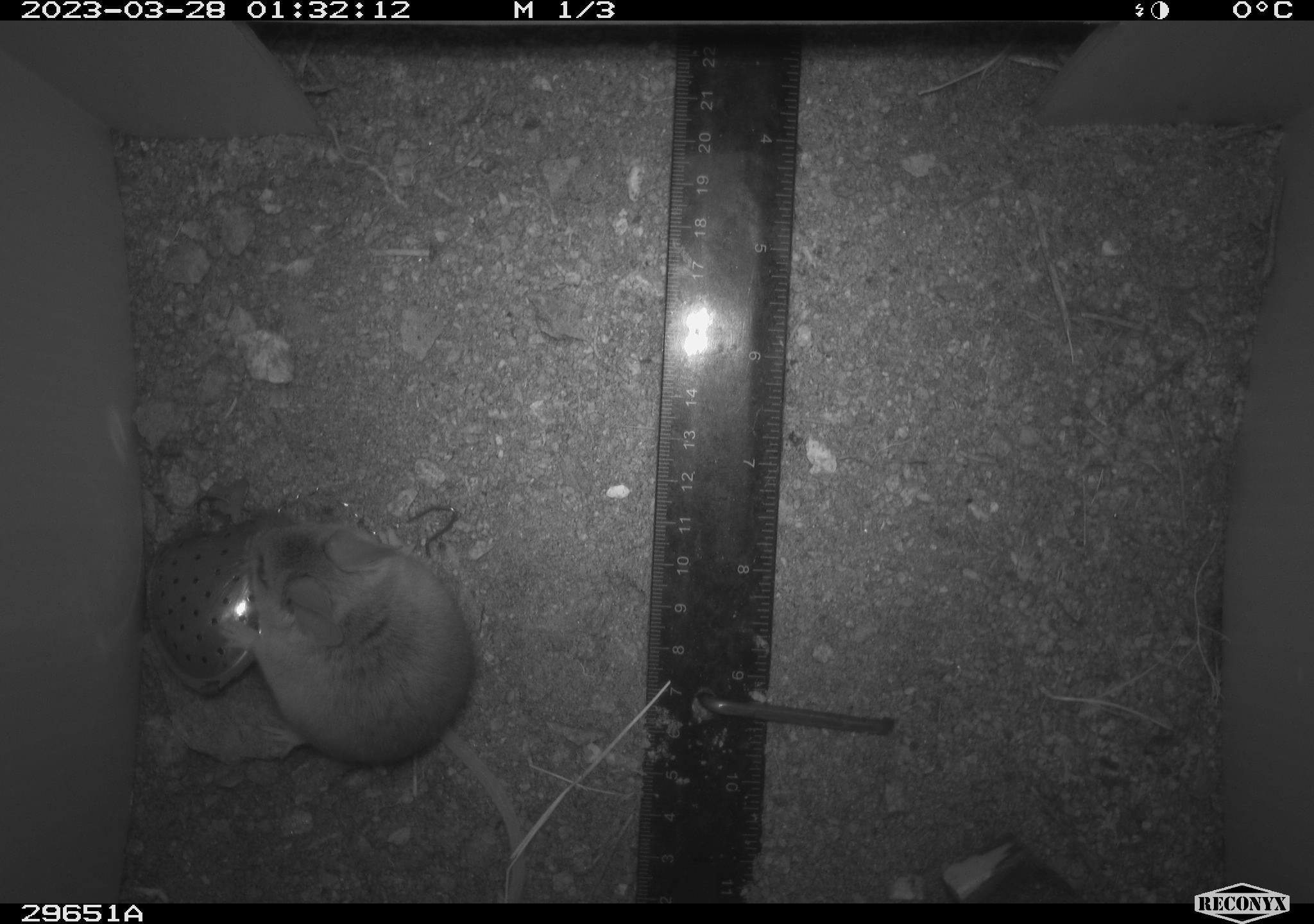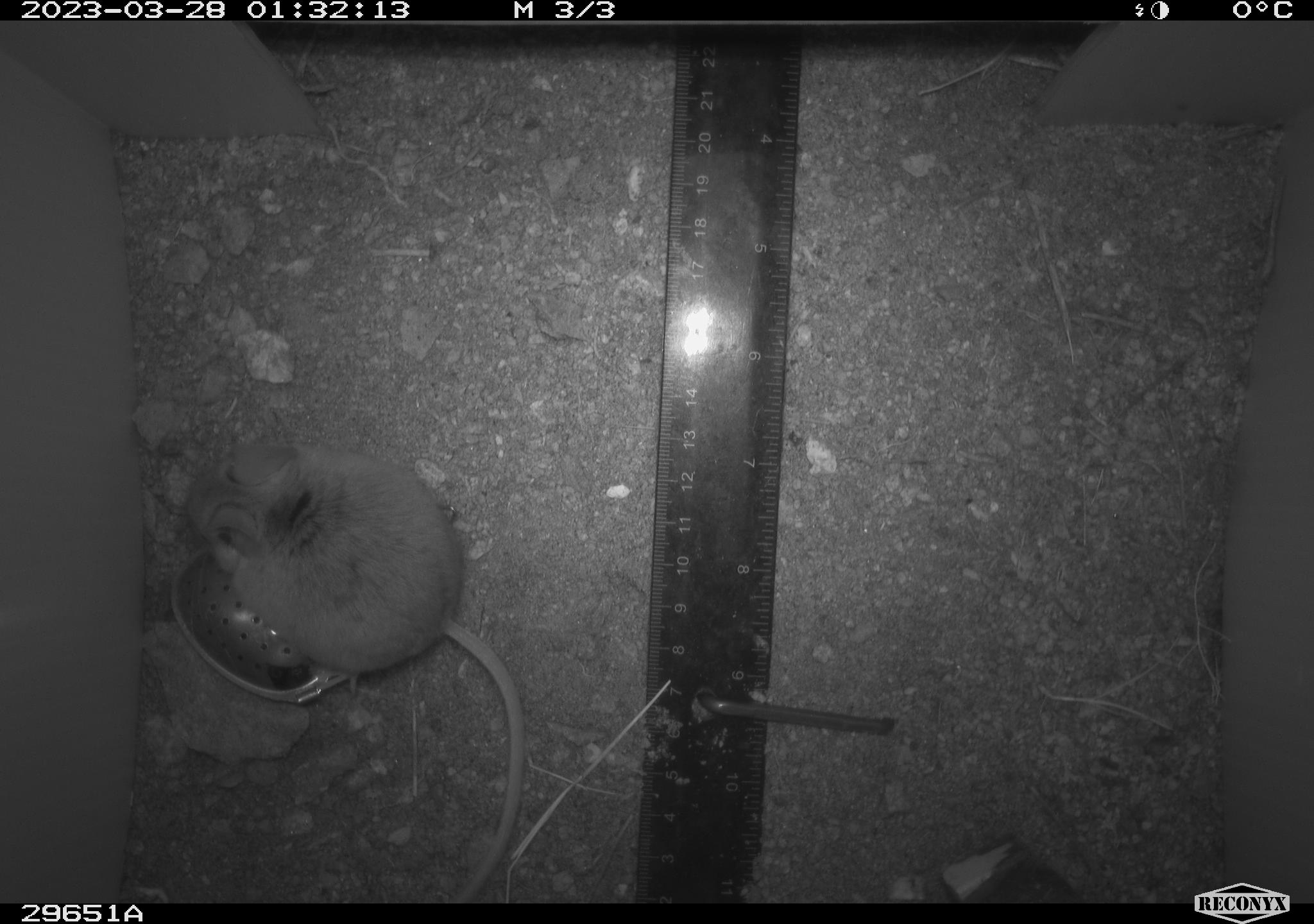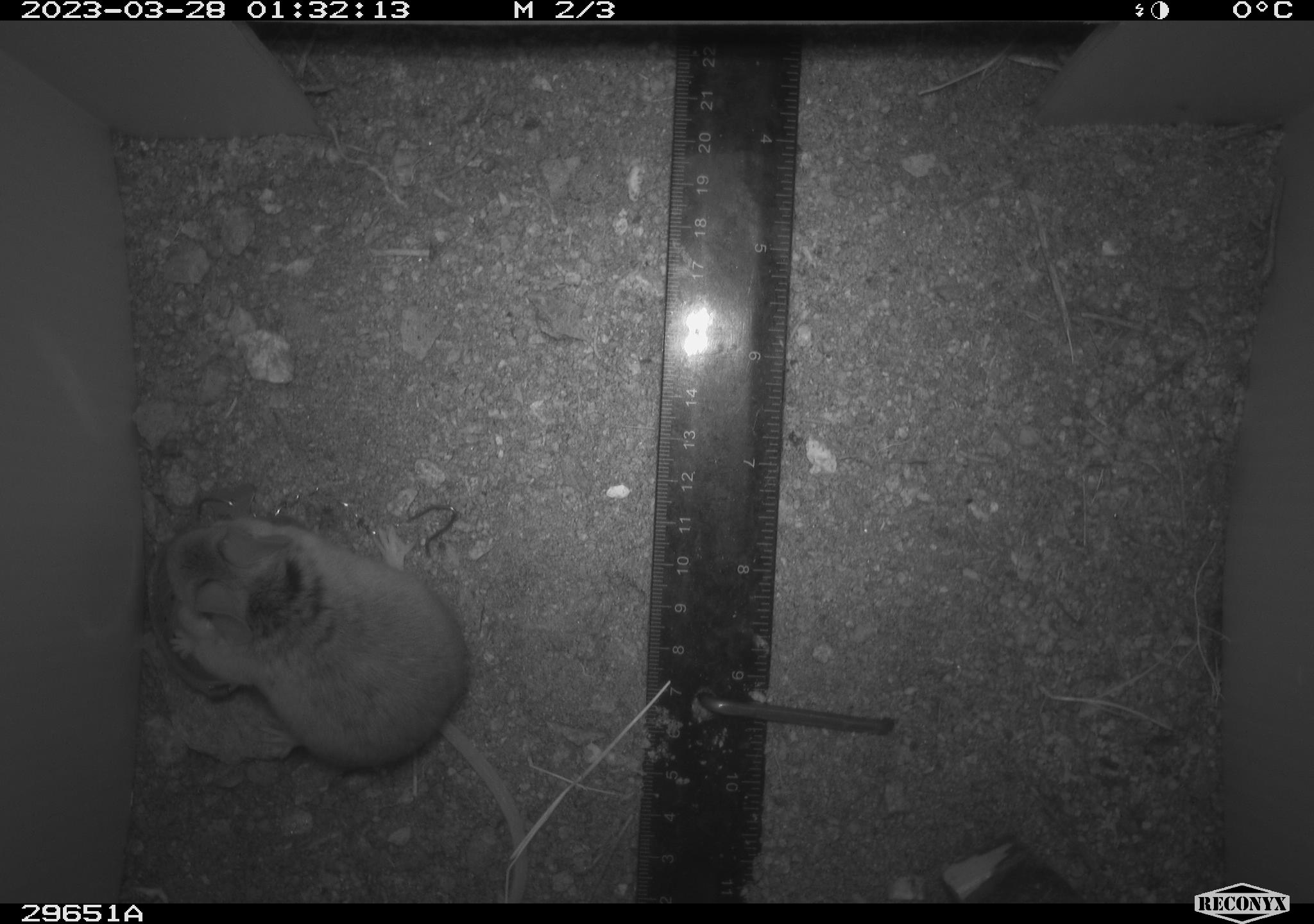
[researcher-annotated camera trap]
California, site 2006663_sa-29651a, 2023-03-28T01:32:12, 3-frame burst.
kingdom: Animalia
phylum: Chordata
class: Mammalia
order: Rodentia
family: Cricetidae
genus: Peromyscus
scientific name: Peromyscus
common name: deer mice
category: peromyscus species